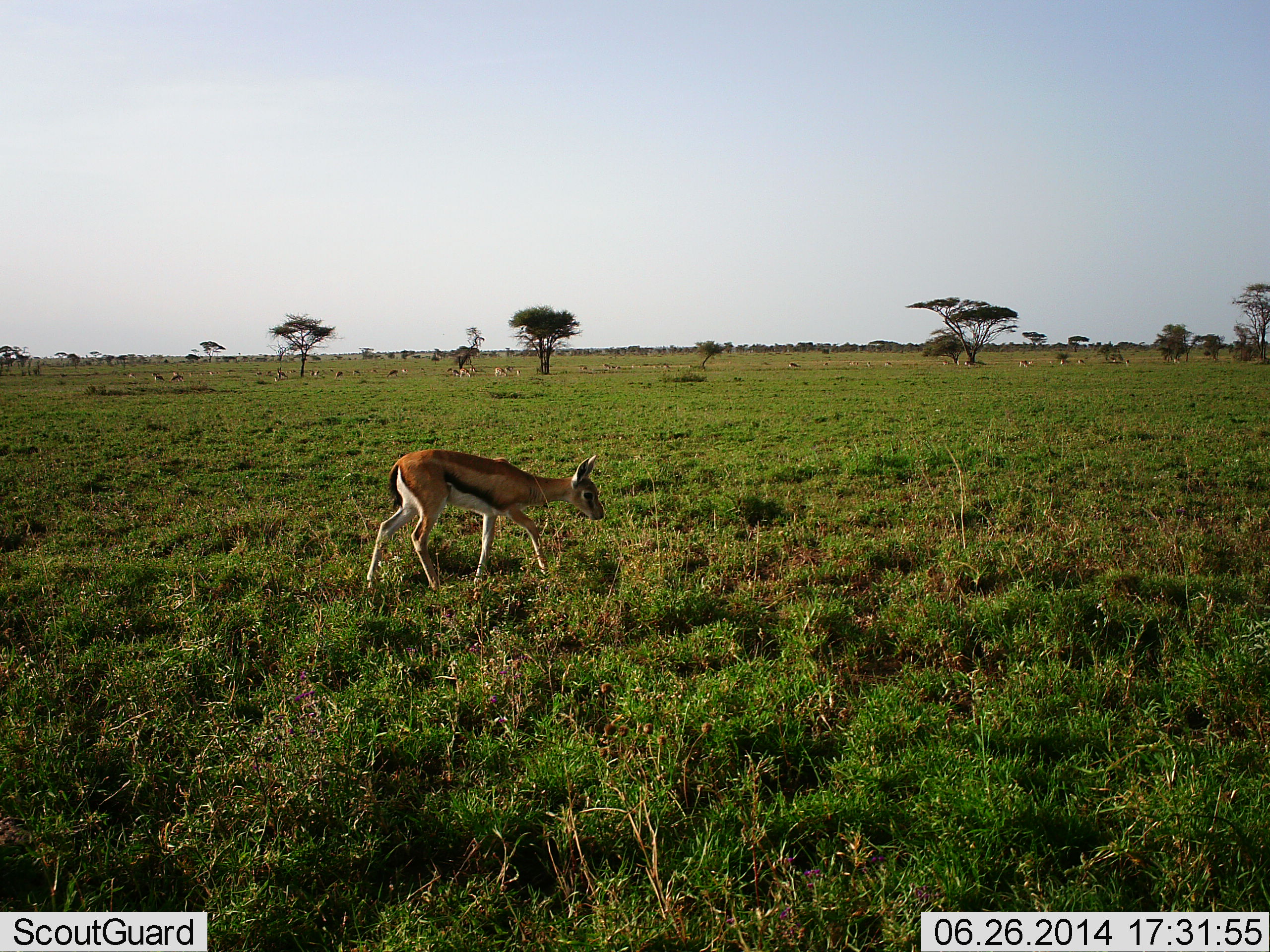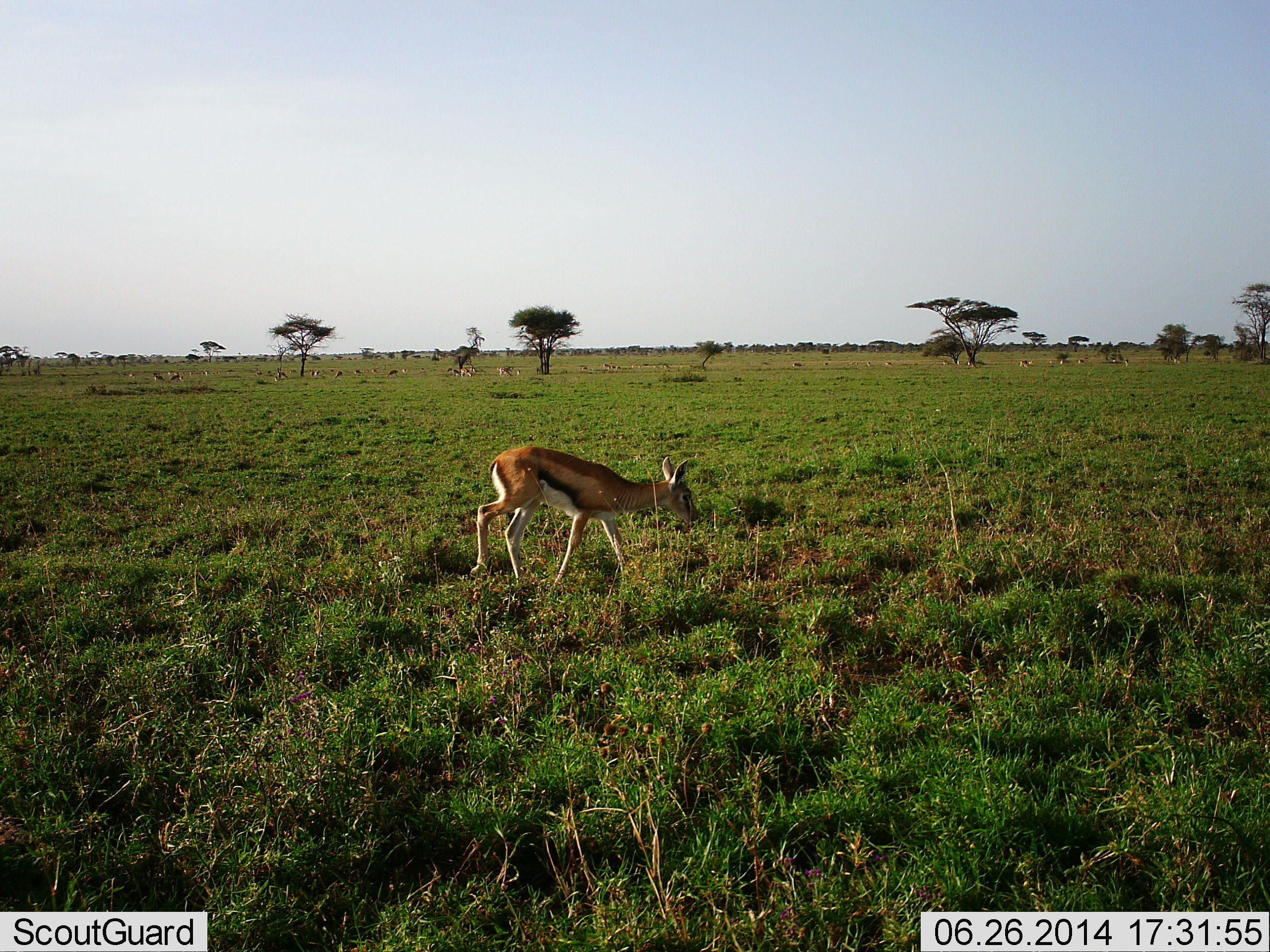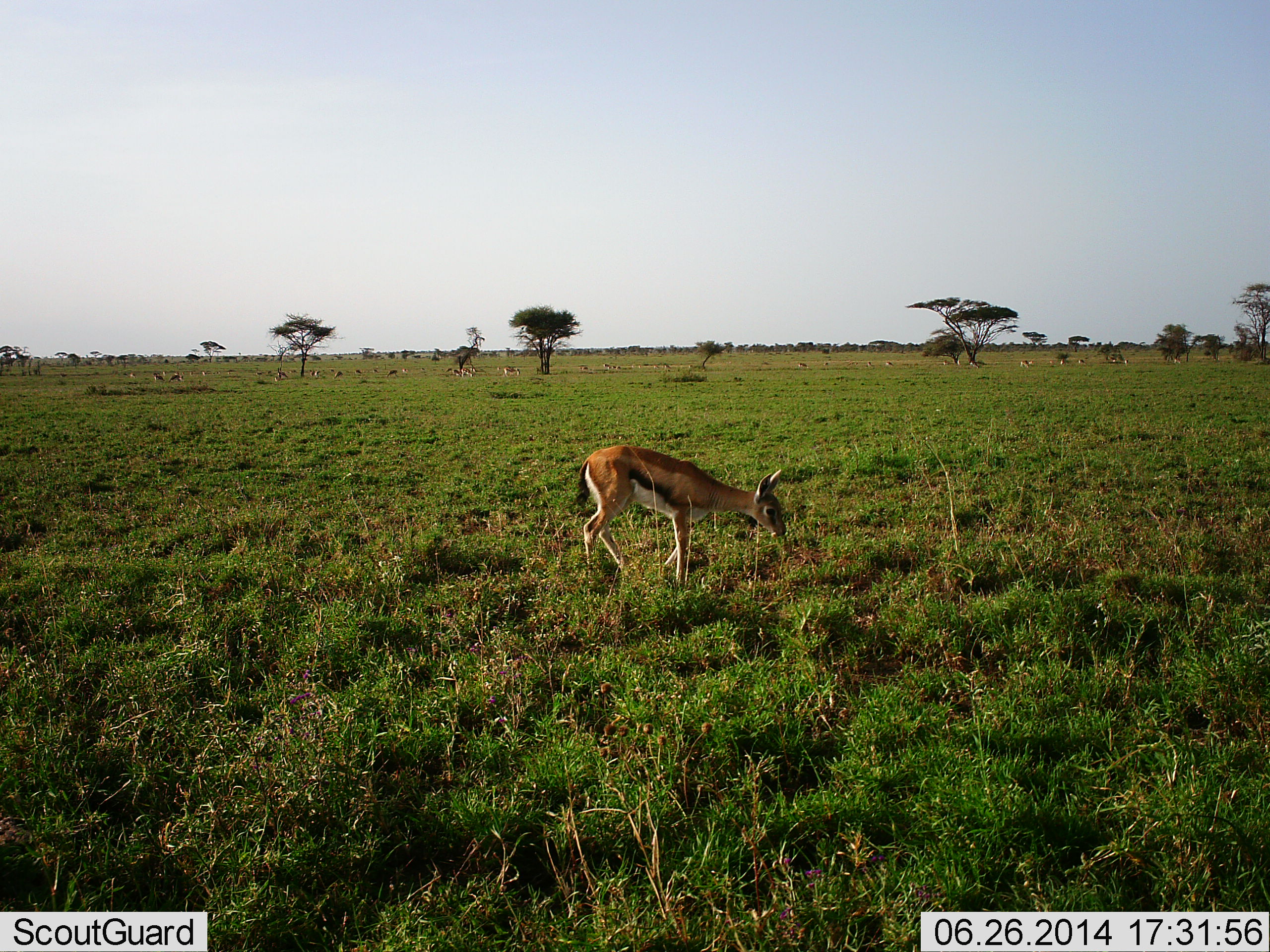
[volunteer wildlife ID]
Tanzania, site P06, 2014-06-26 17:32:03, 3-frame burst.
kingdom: Animalia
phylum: Chordata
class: Mammalia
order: Artiodactyla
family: Bovidae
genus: Eudorcas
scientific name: Eudorcas thomsonii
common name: thomson's gazelle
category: gazellethomsons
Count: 2.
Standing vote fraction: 20%.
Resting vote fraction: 0%.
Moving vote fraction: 80%.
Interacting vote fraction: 0%.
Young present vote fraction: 10%.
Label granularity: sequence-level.